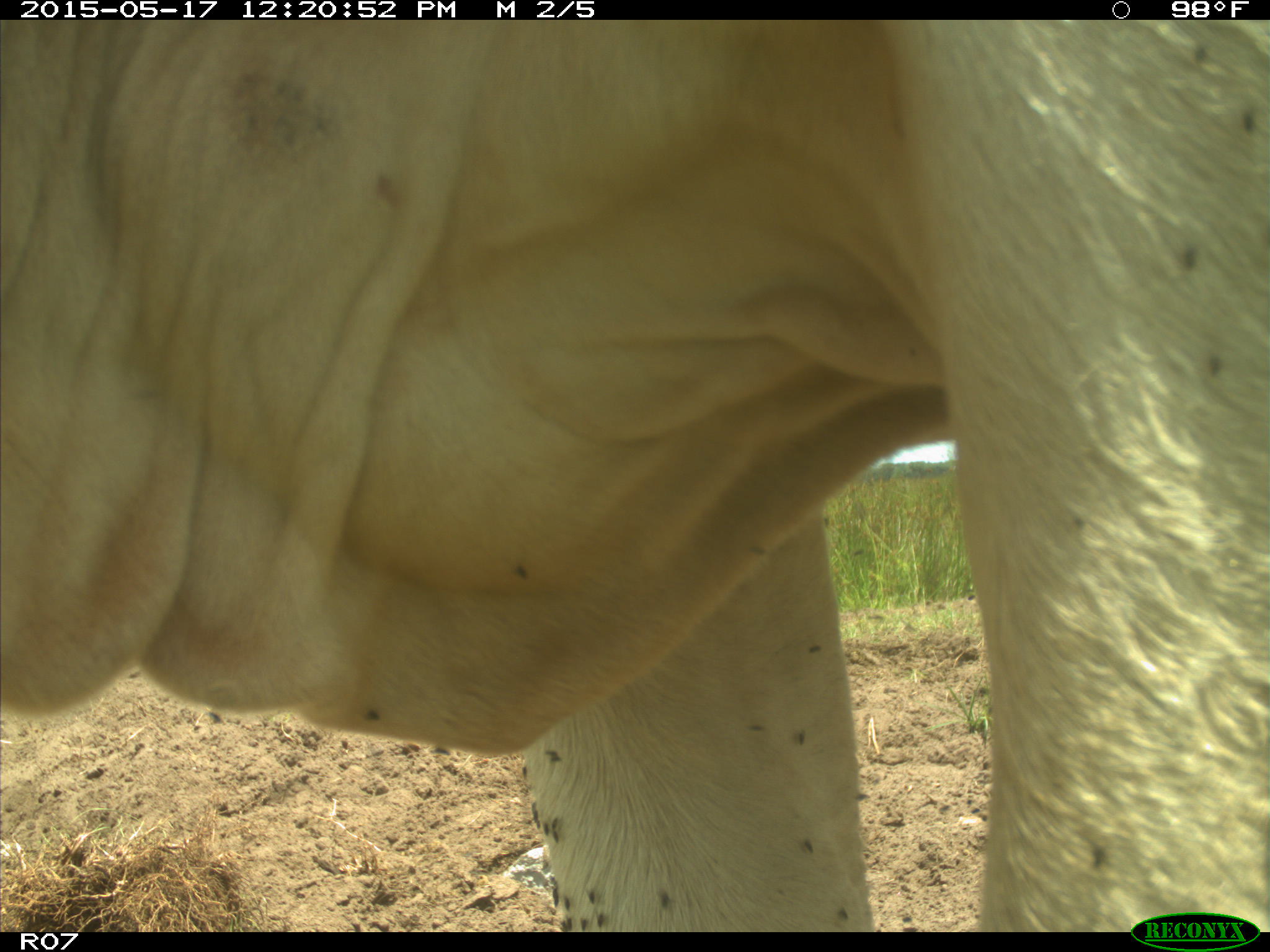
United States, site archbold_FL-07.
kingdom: Animalia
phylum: Chordata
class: Mammalia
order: Artiodactyla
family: Bovidae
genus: Bos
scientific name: Bos taurus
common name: domestic cow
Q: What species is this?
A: Bos taurus (domestic cow).